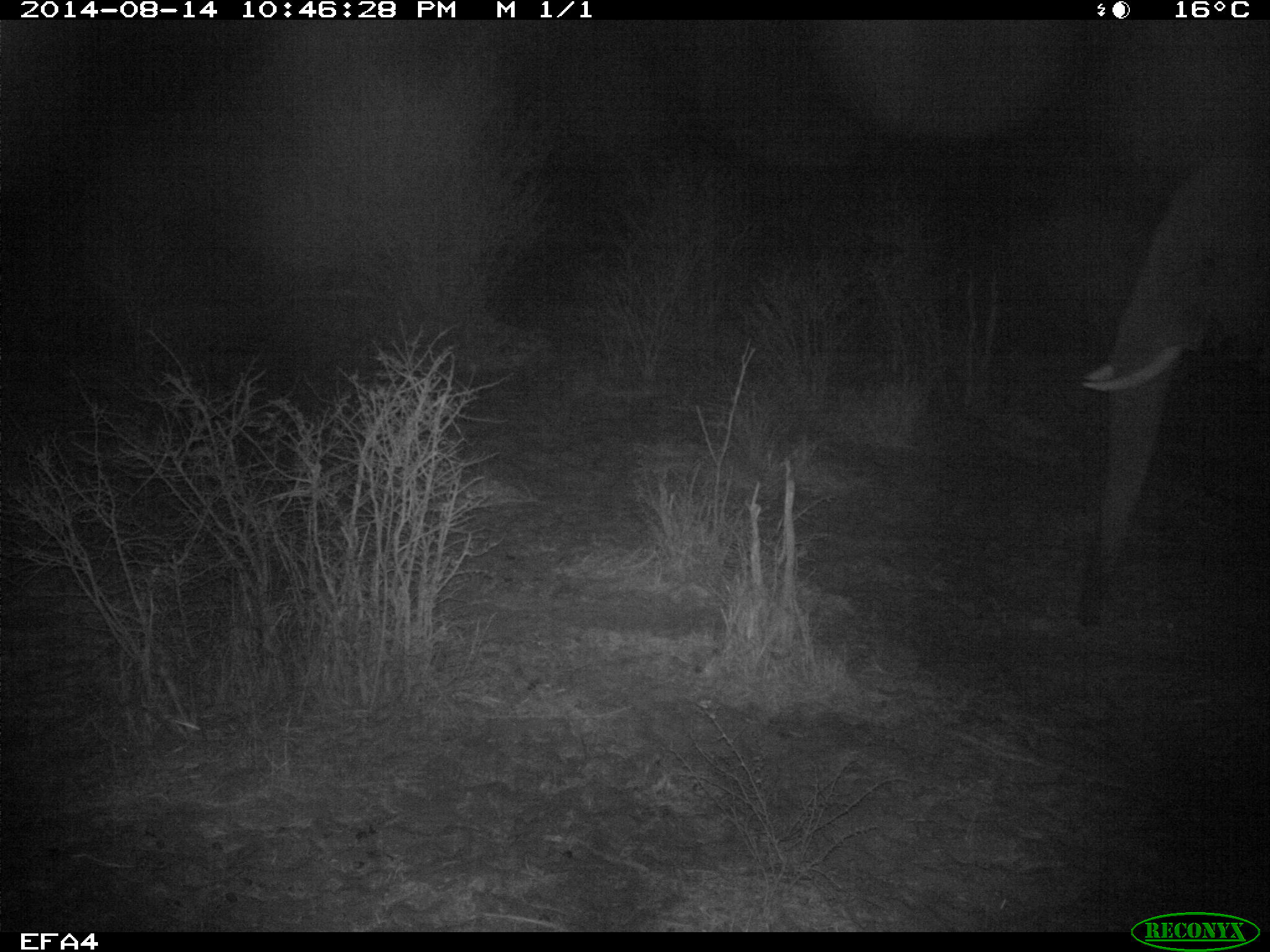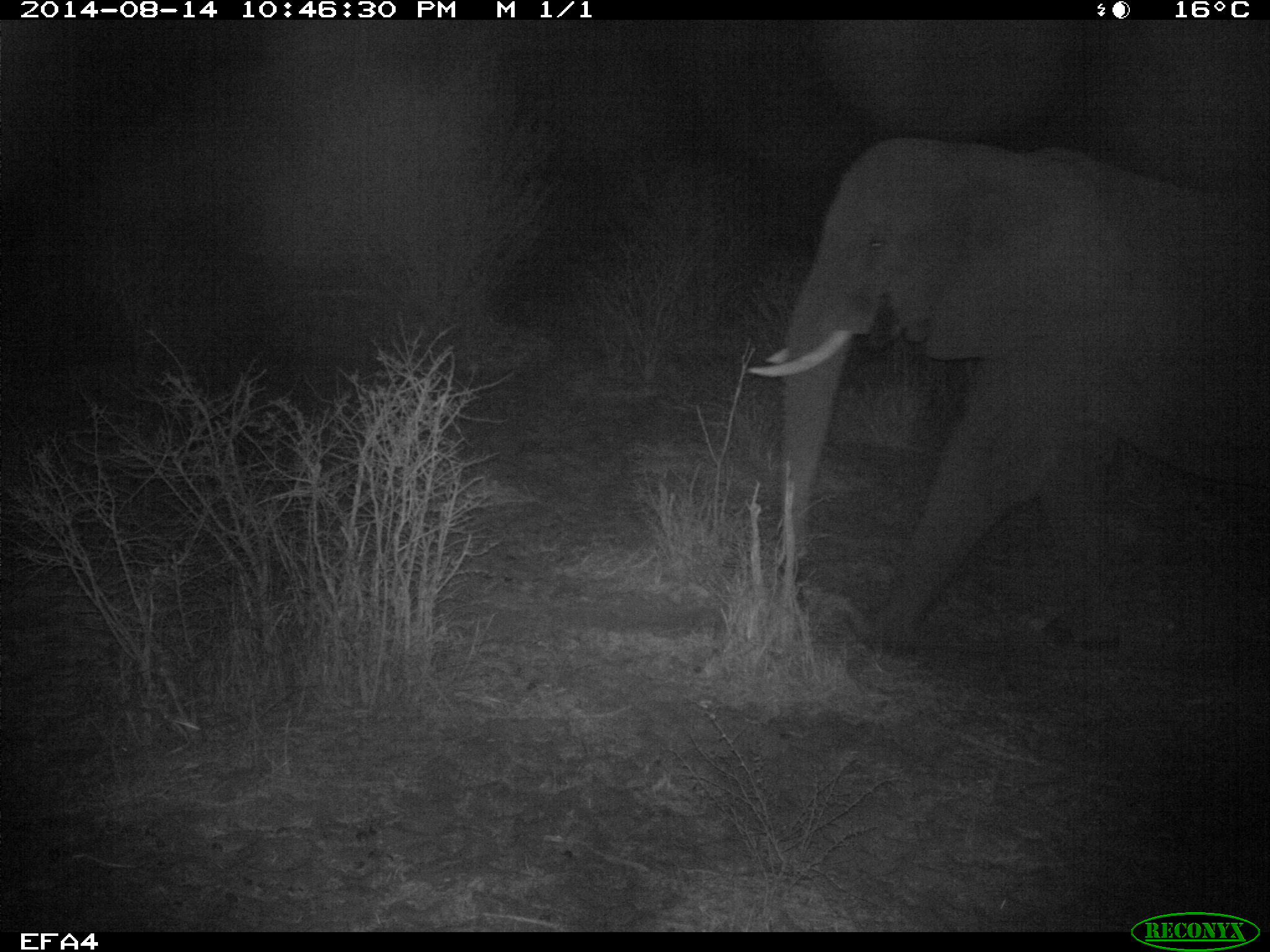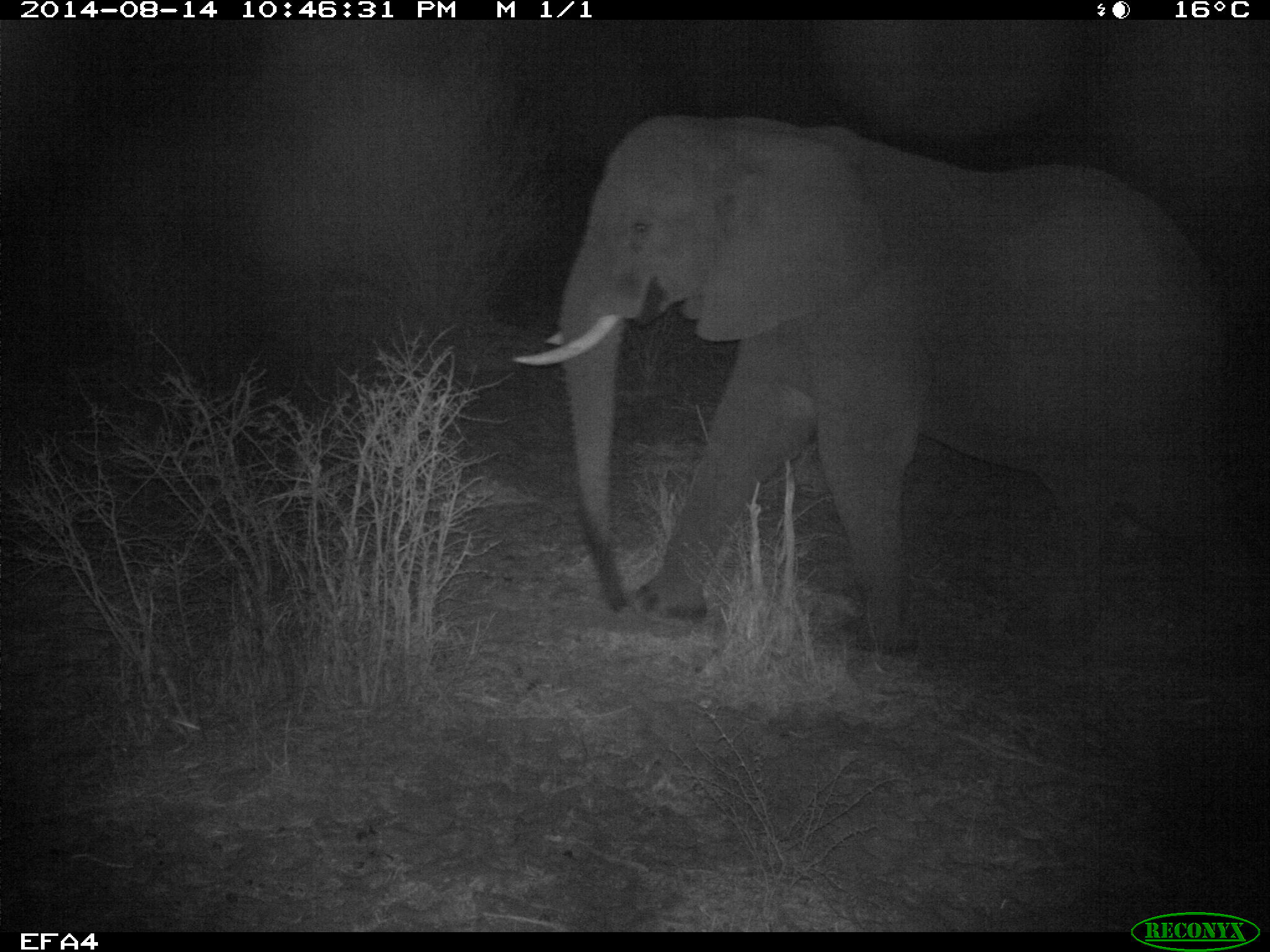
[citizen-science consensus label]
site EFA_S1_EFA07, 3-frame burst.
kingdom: Animalia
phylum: Chordata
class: Mammalia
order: Proboscidea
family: Elephantidae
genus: Loxodonta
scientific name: Loxodonta africana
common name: african bush elephant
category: elephant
Elephant (african bush elephant) (Loxodonta africana), count 2. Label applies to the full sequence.